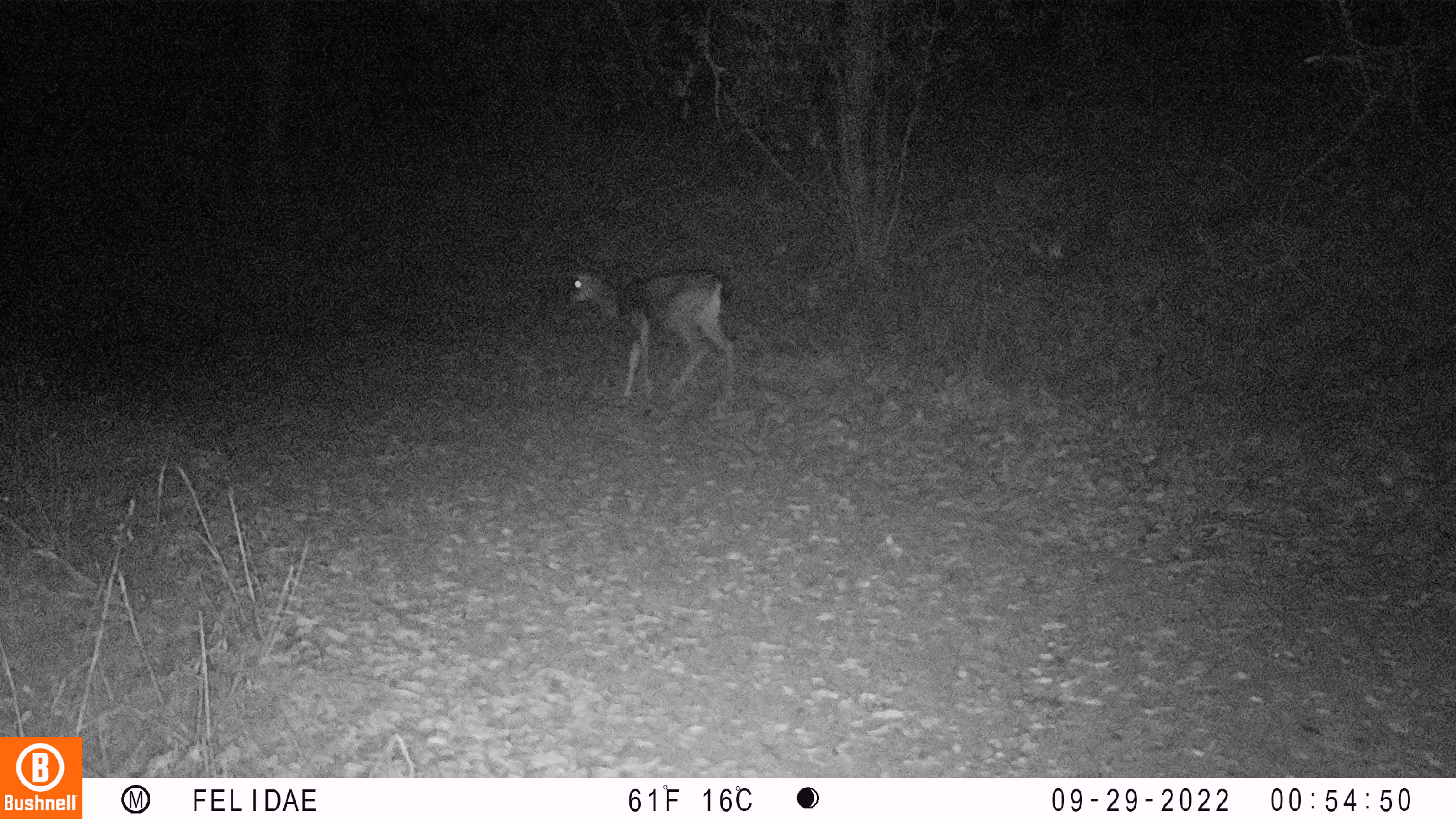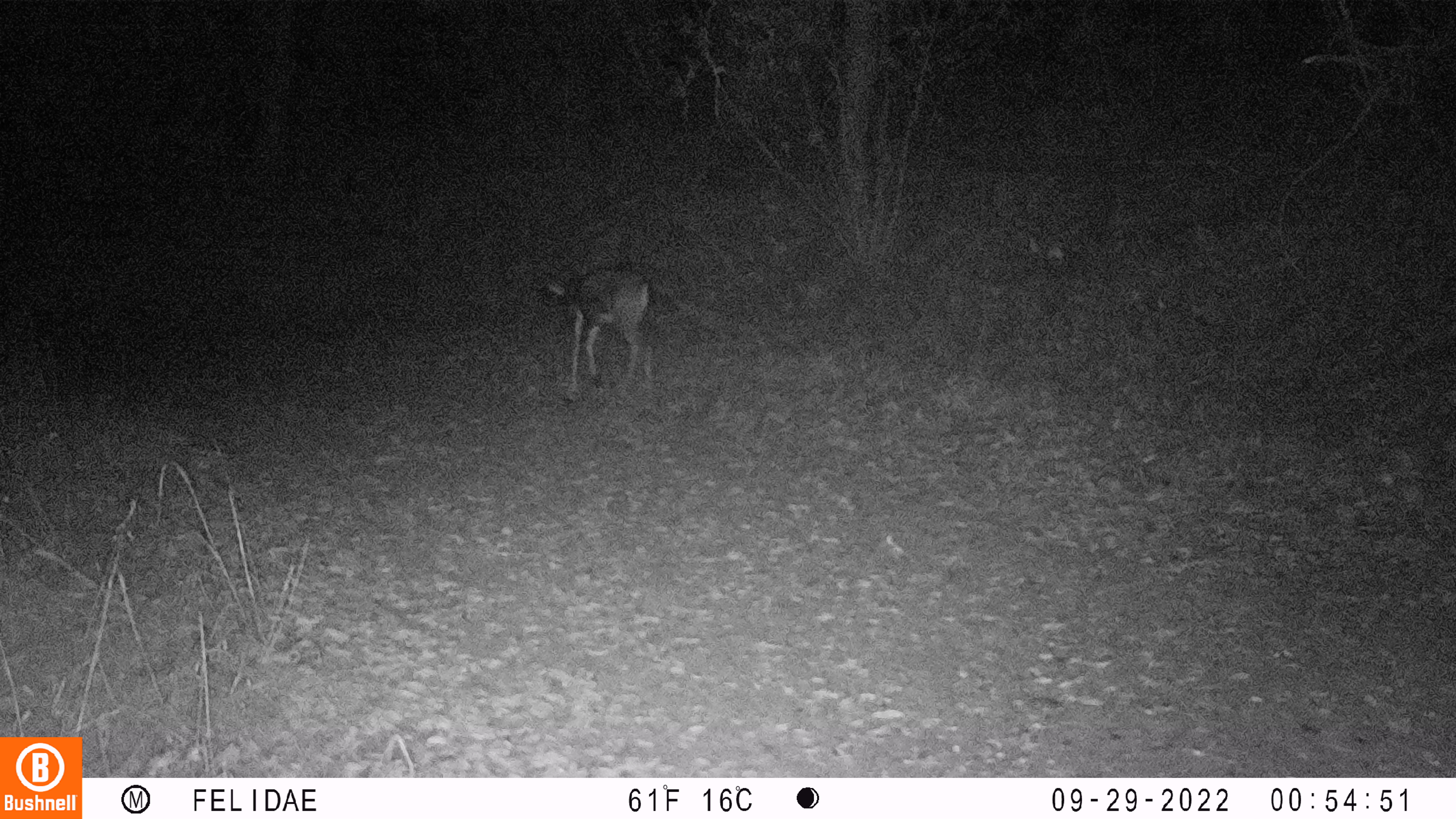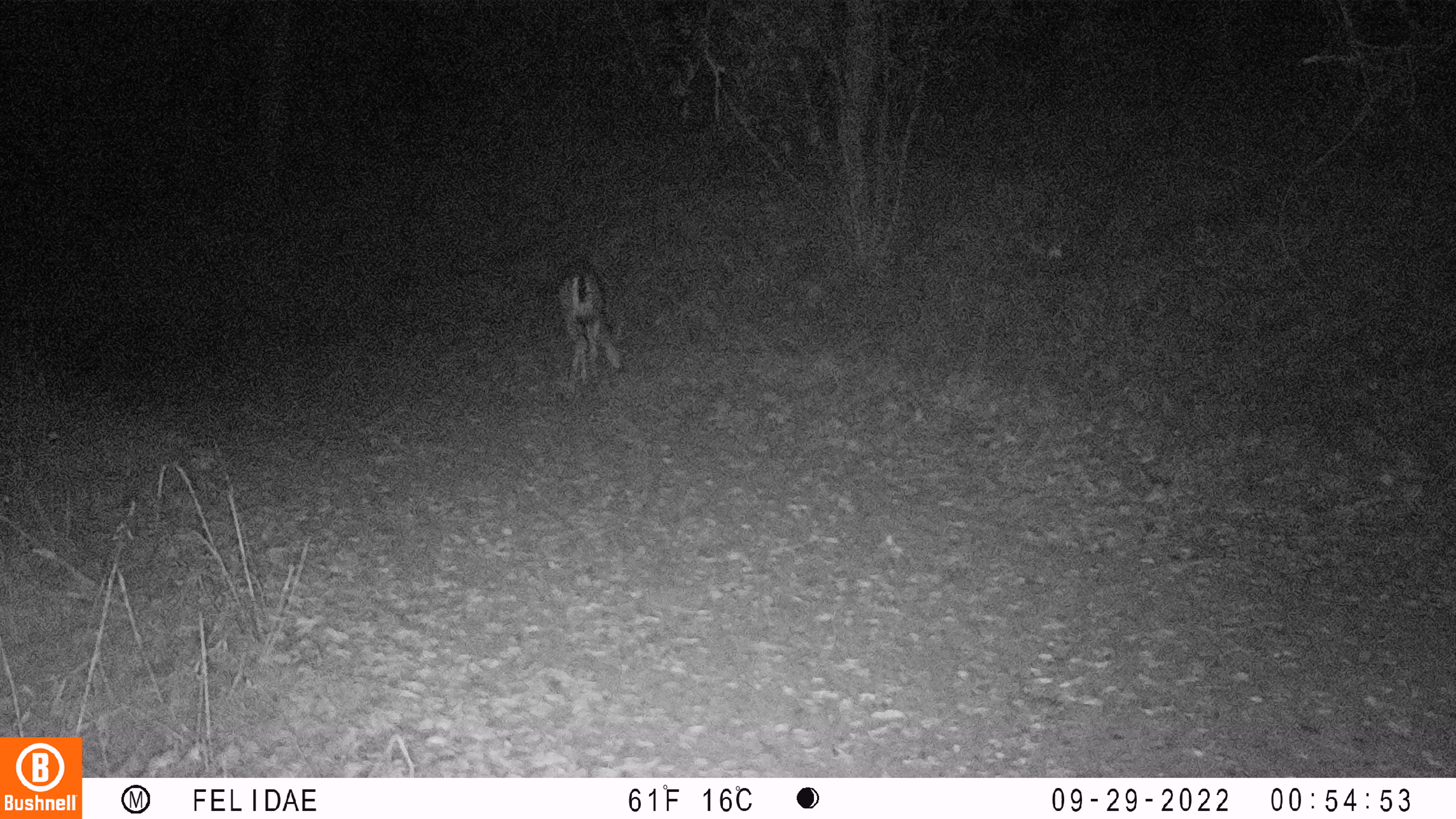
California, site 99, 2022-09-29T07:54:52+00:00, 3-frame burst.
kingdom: Animalia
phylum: Chordata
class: Mammalia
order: Artiodactyla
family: Cervidae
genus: Odocoileus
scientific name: Odocoileus hemionus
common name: mule deer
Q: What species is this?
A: Mule deer (Odocoileus hemionus).